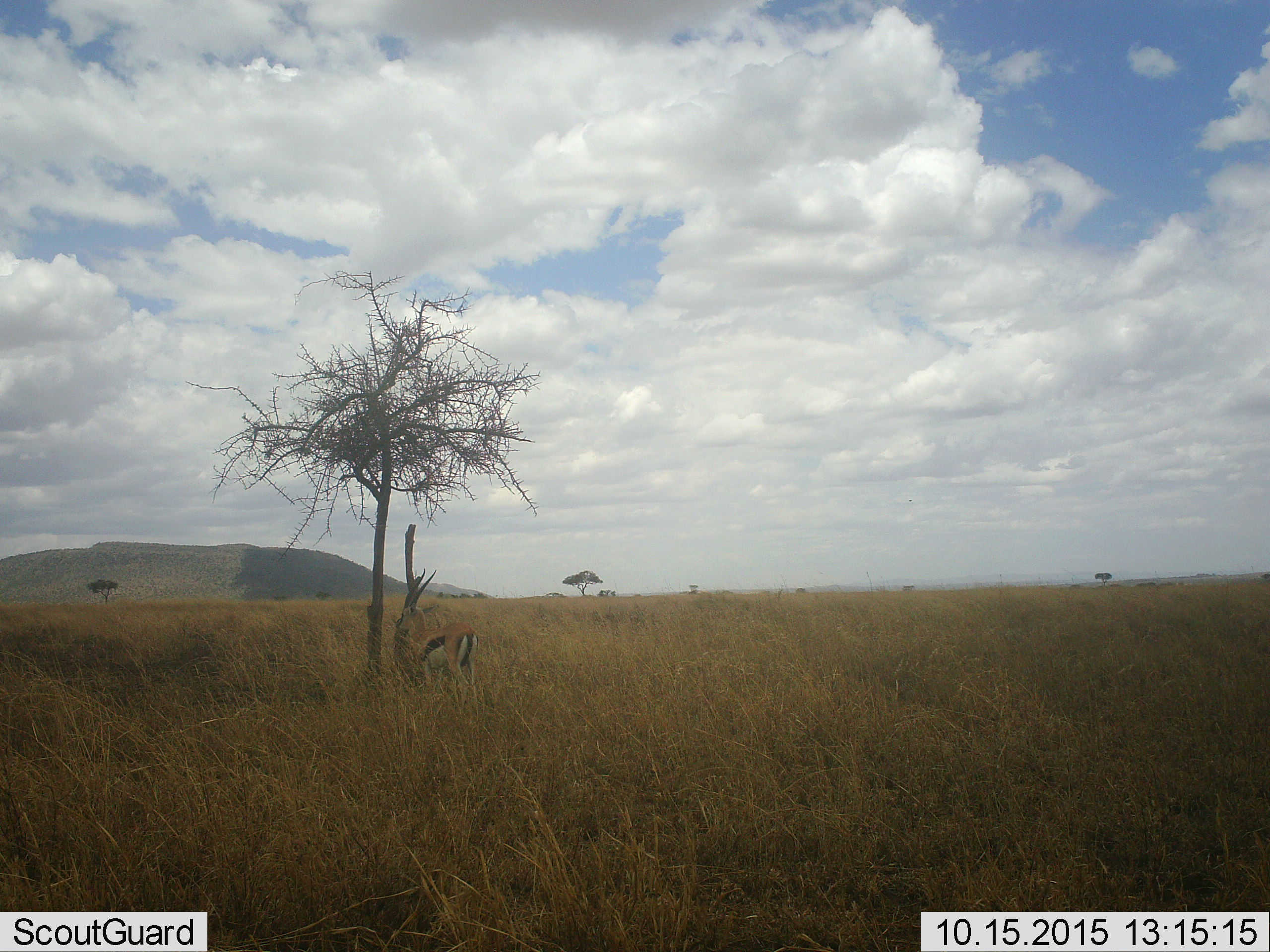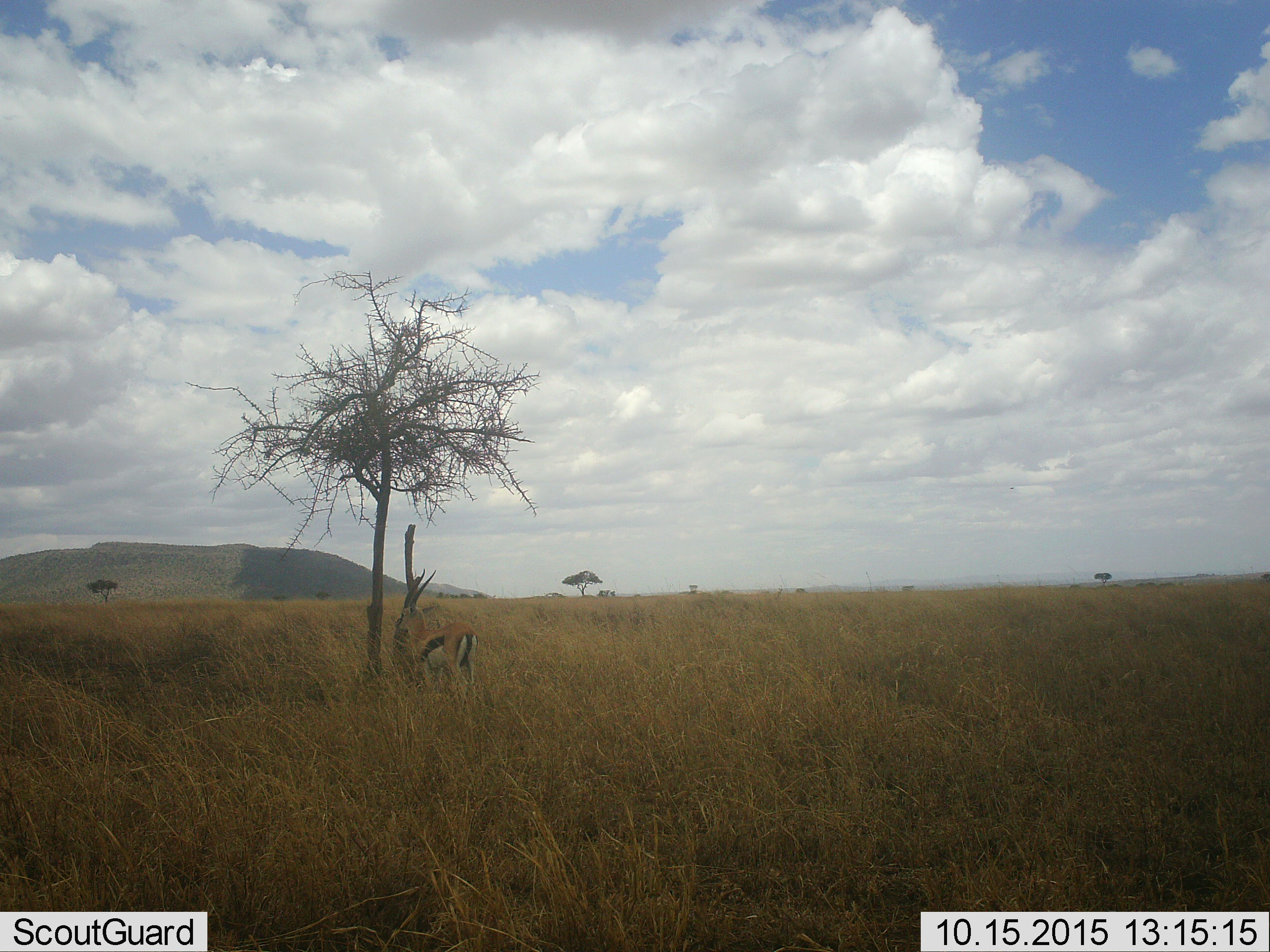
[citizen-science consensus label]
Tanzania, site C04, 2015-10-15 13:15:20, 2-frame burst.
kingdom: Animalia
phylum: Chordata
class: Mammalia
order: Artiodactyla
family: Bovidae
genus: Eudorcas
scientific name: Eudorcas thomsonii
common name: thomson's gazelle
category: gazellethomsons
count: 1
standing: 94%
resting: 0%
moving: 0%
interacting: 0%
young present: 0%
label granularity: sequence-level